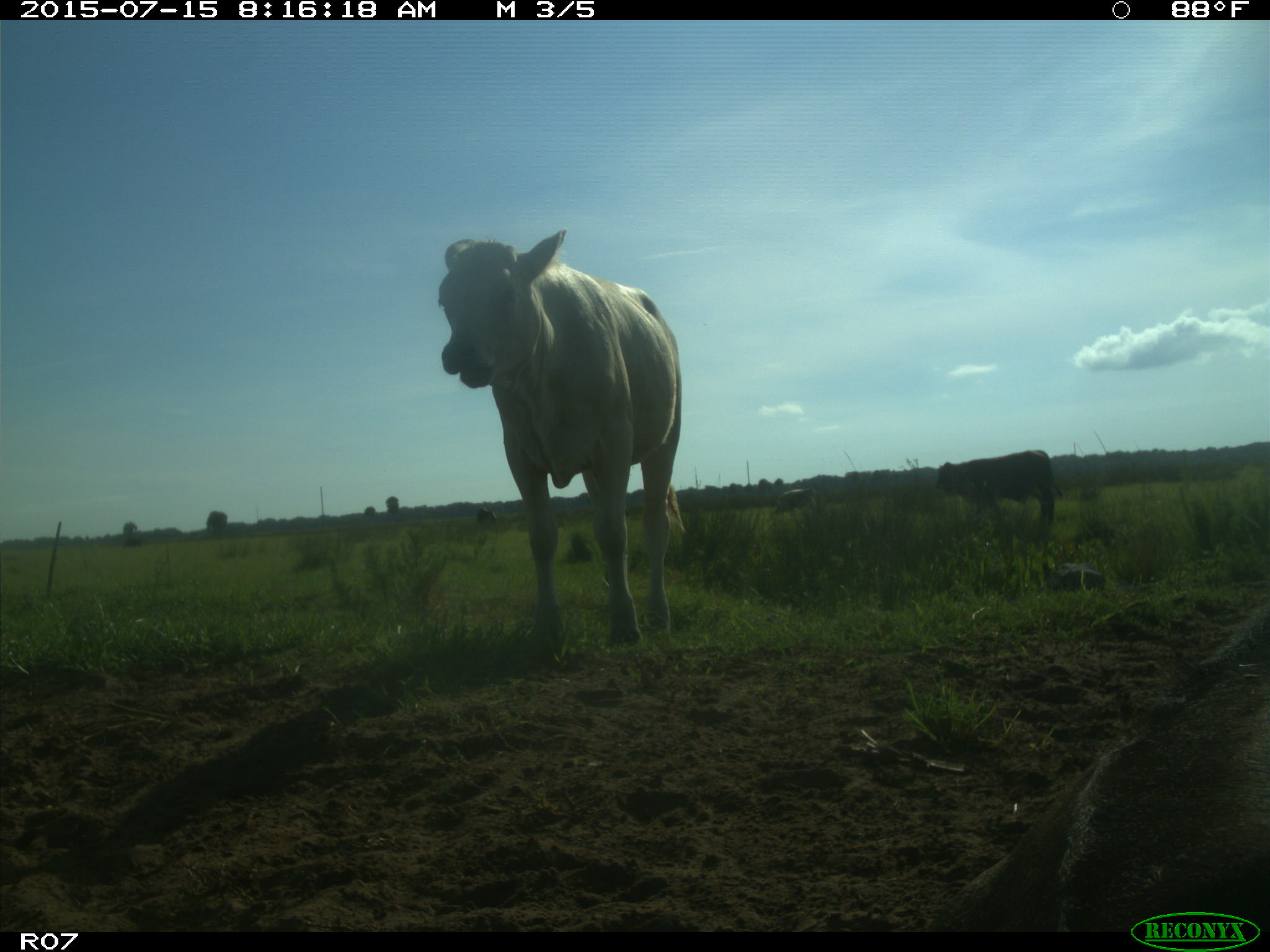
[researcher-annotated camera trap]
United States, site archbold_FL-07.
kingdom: Animalia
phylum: Chordata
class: Mammalia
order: Artiodactyla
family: Bovidae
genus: Bos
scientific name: Bos taurus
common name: domestic cow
Bos taurus (domestic cow).